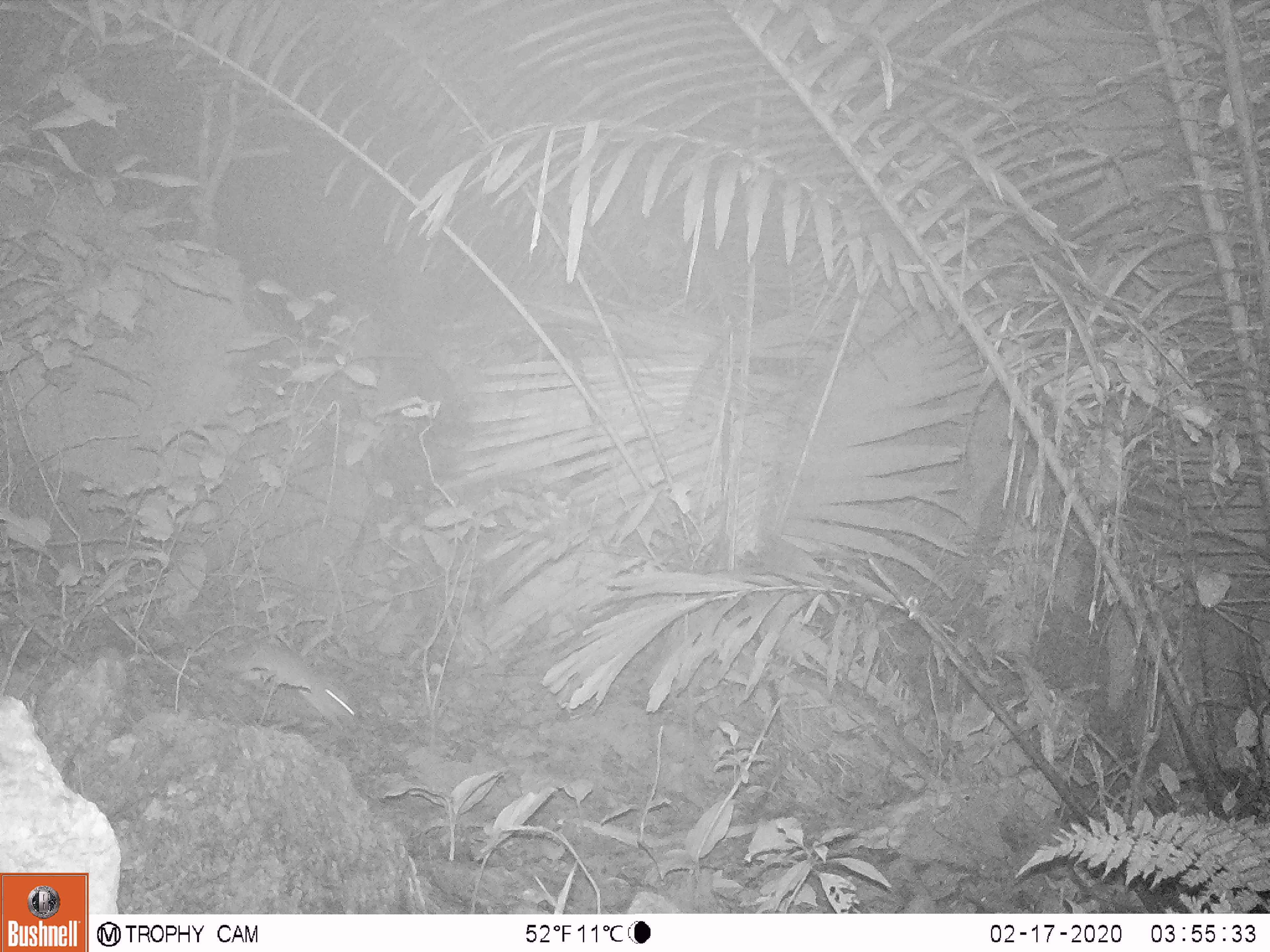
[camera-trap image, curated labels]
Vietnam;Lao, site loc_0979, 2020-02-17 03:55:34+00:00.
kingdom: Animalia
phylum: Chordata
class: Mammalia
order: Rodentia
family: Muridae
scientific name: Muridae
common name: old-world mice and rats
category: unidentified murid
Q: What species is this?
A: Unidentified murid (old-world mice and rats) (Muridae).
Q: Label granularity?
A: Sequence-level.